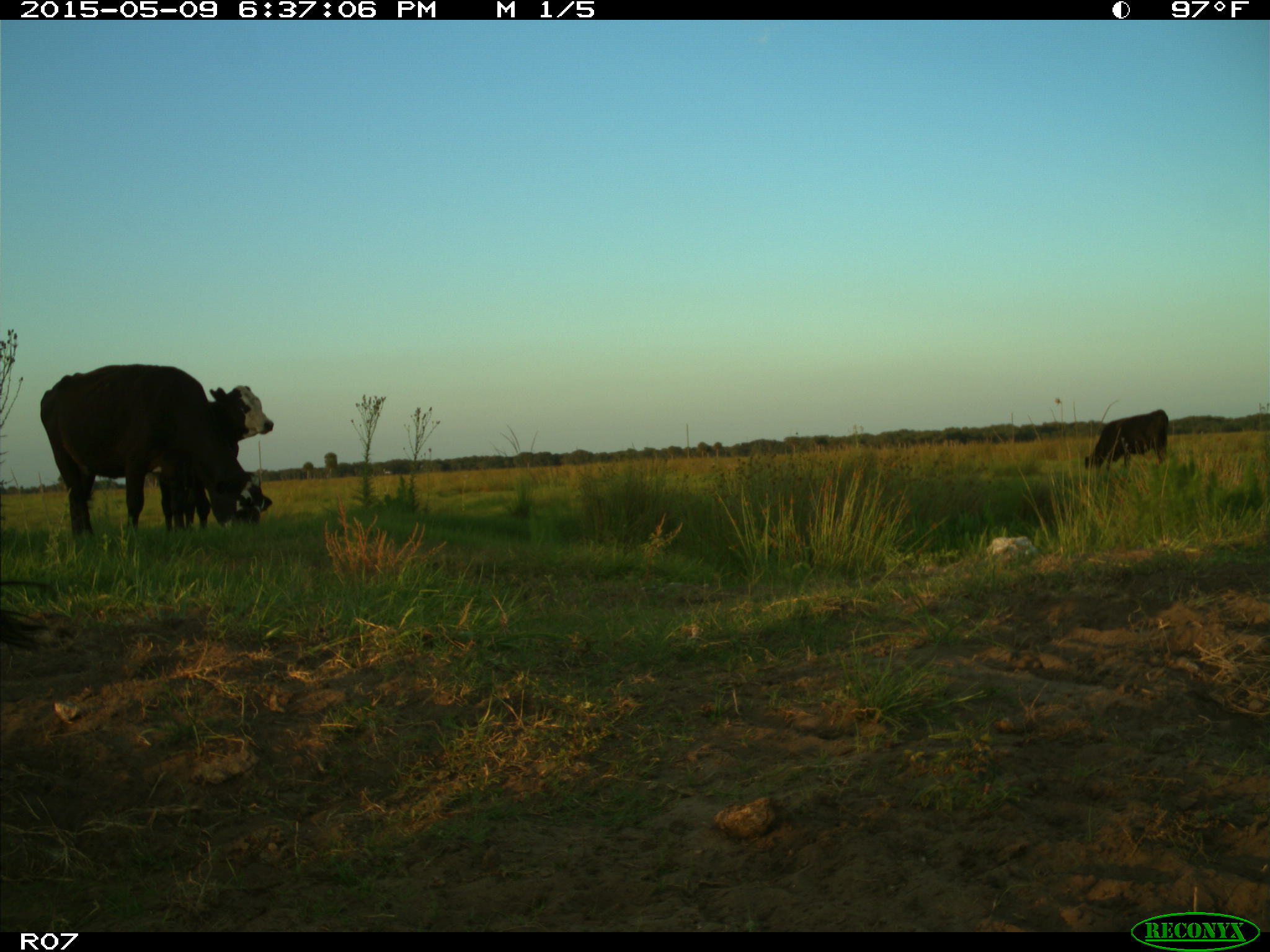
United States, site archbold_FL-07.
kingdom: Animalia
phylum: Chordata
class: Mammalia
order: Artiodactyla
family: Bovidae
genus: Bos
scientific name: Bos taurus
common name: domestic cow